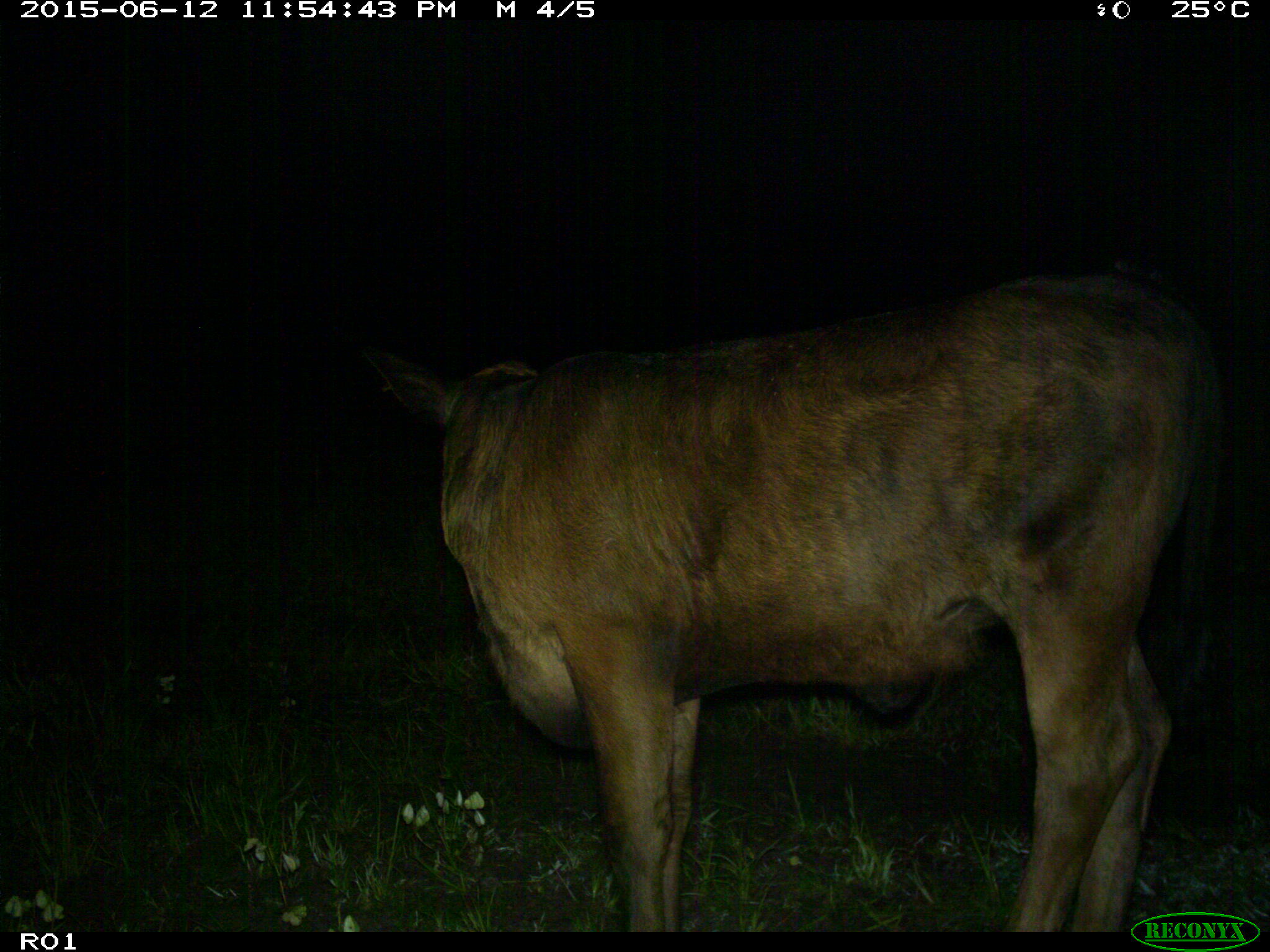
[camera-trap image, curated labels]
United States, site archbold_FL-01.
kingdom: Animalia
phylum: Chordata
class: Mammalia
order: Artiodactyla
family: Bovidae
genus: Bos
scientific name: Bos taurus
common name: domestic cow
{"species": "Bos taurus (domestic cow)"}